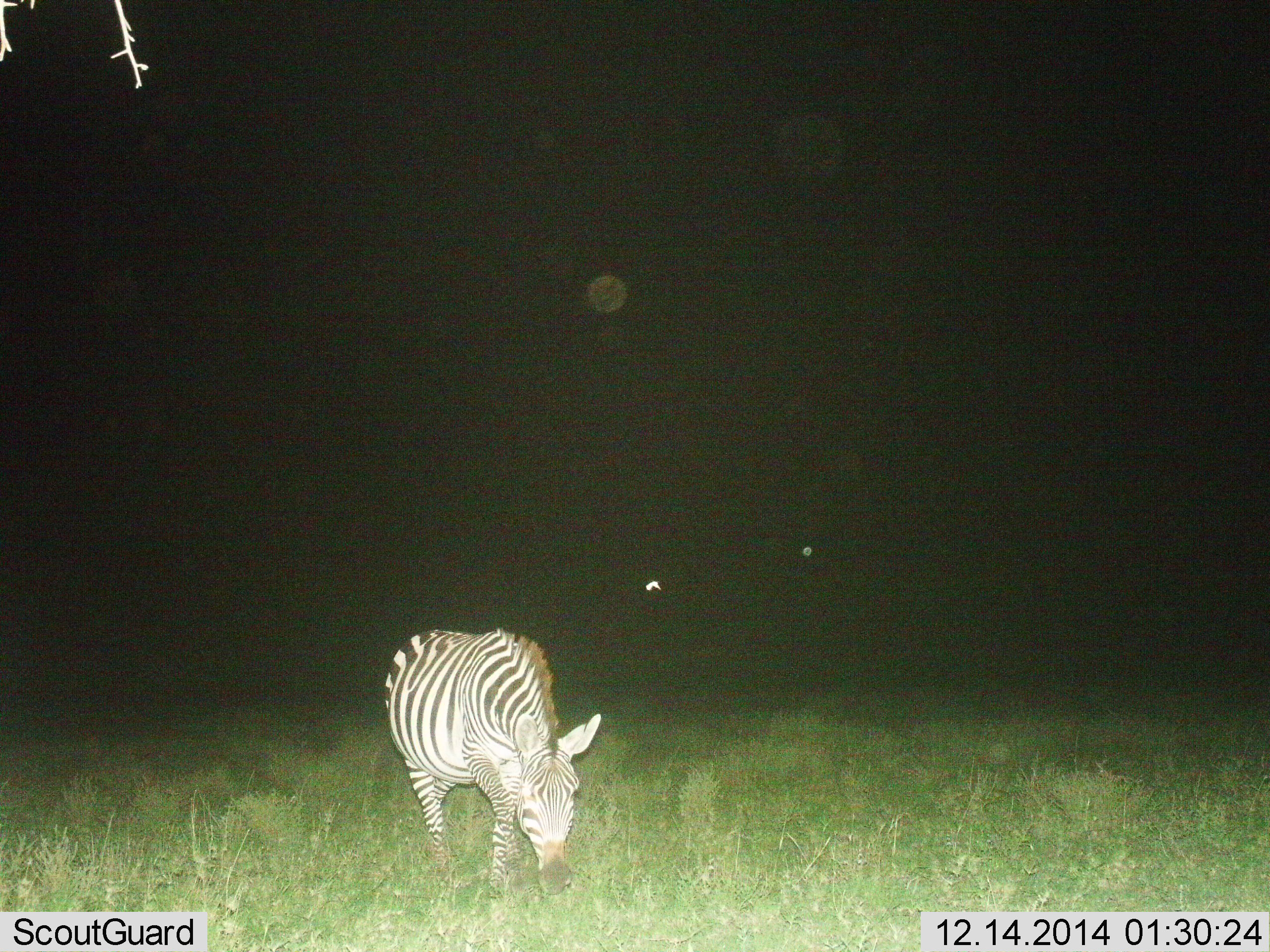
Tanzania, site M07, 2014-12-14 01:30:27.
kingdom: Animalia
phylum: Chordata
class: Mammalia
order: Perissodactyla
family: Equidae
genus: Equus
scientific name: Equus quagga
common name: plains zebra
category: zebra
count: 1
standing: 20%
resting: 0%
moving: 10%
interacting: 0%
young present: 10%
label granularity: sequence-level